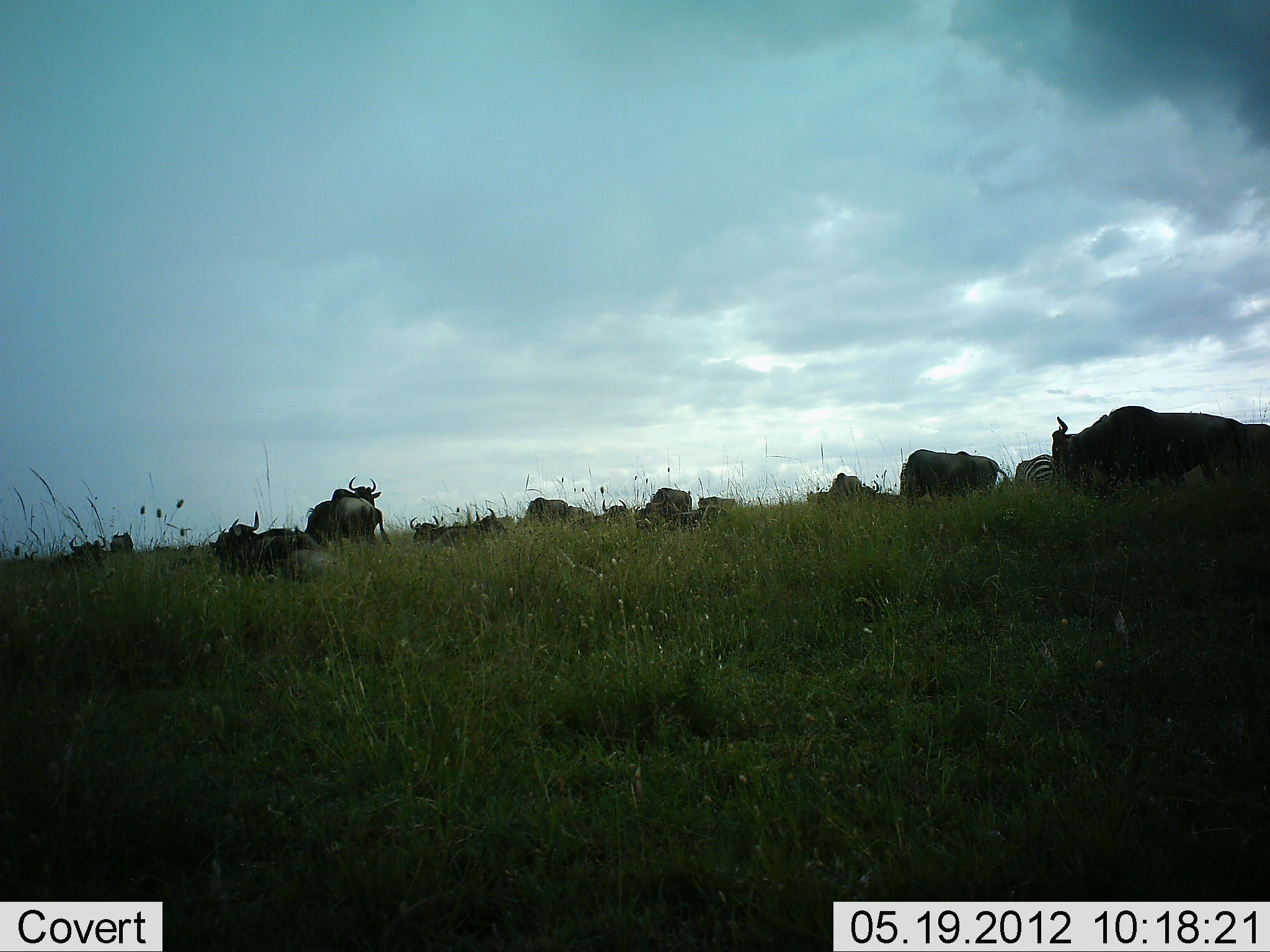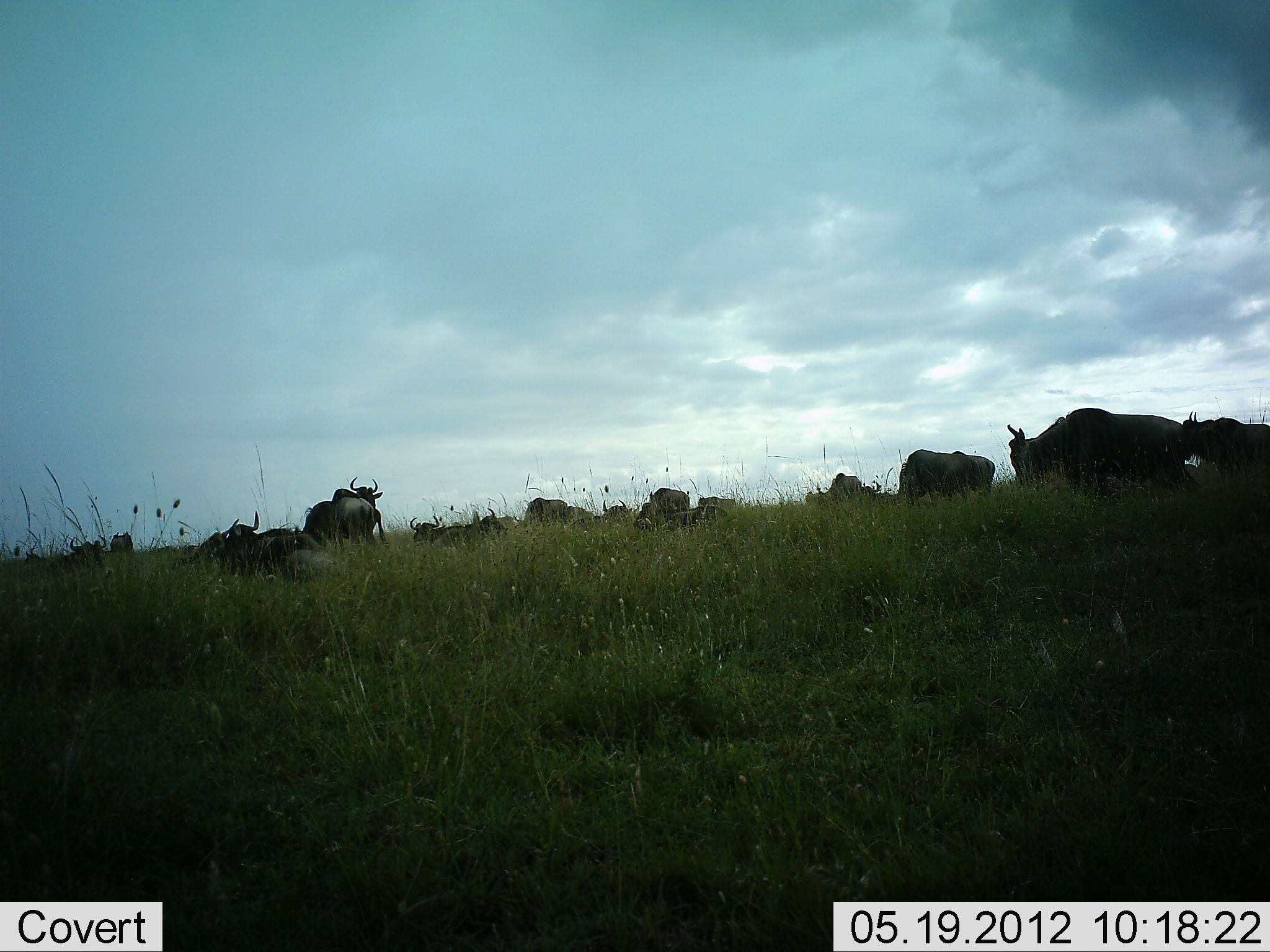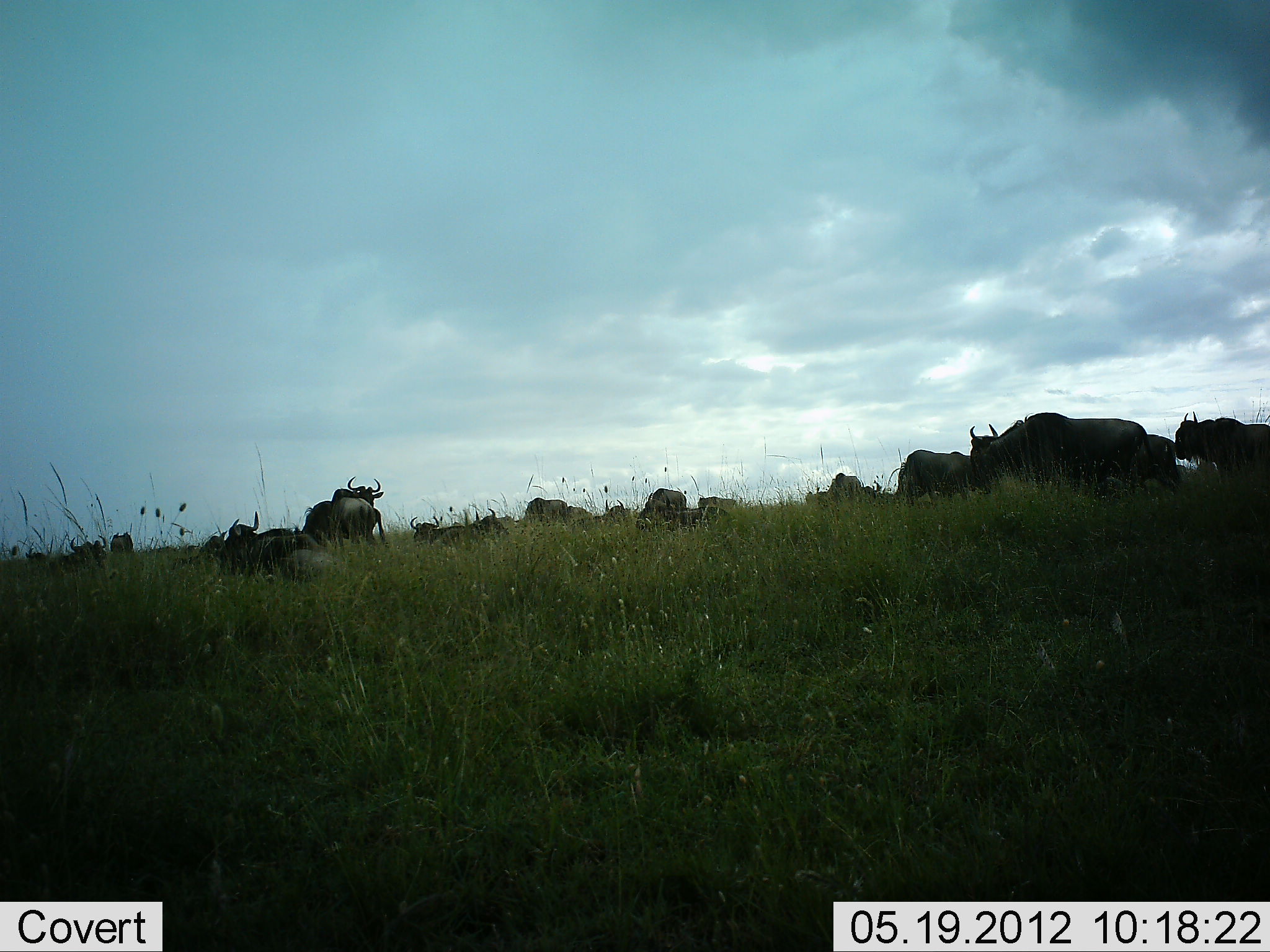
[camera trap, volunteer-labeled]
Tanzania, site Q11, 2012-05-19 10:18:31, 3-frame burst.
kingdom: Animalia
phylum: Chordata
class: Mammalia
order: Artiodactyla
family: Bovidae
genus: Connochaetes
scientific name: Connochaetes taurinus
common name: blue wildebeest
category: wildebeest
Wildebeest (blue wildebeest) (Connochaetes taurinus), count 11-50. Behavior (volunteer vote fractions): standing 73%, resting 60%, moving 53%, interacting 0%. Young present (vote fraction): 0%. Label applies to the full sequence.